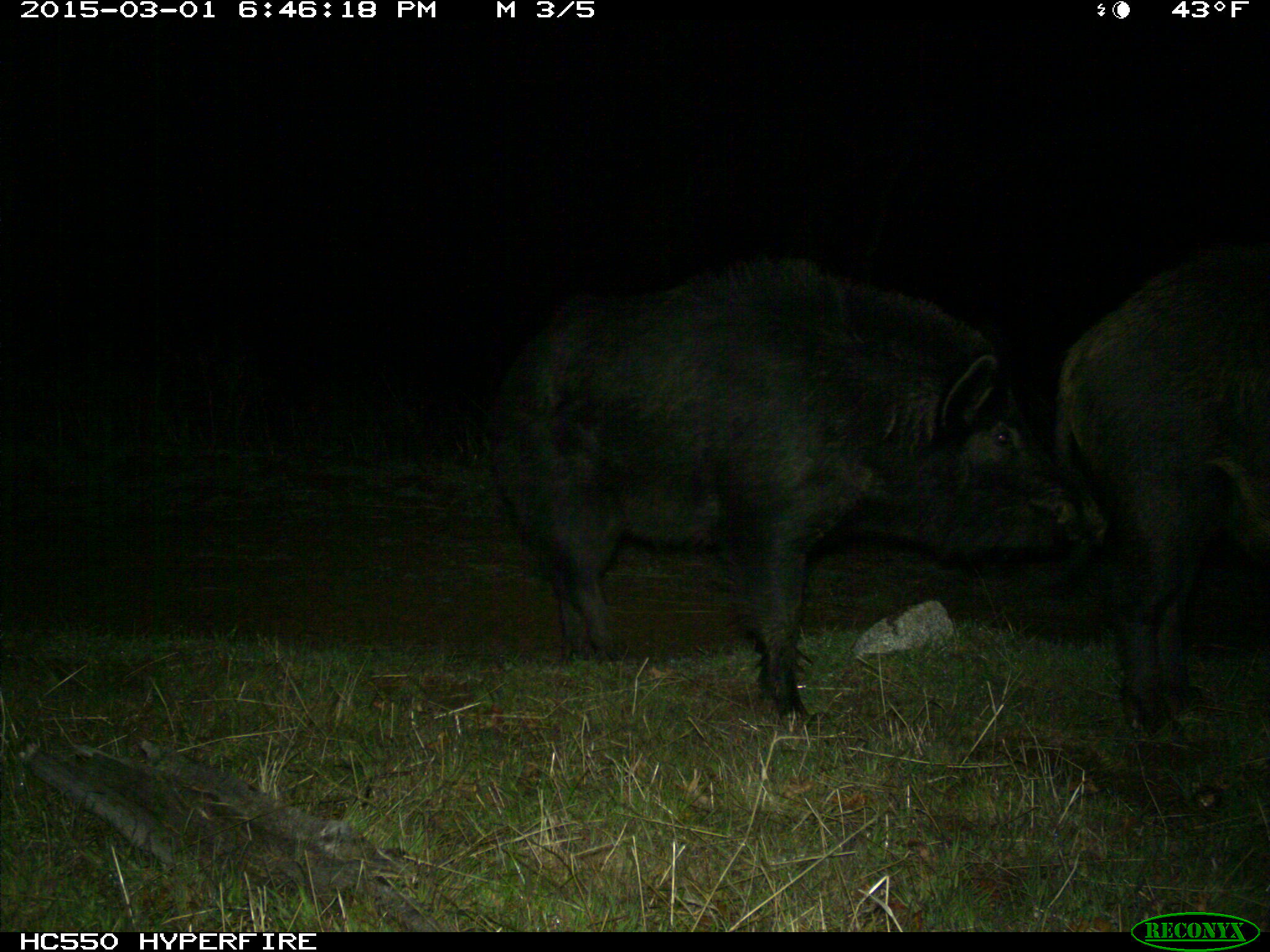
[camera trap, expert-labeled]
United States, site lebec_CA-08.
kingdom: Animalia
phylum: Chordata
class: Mammalia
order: Artiodactyla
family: Suidae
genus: Sus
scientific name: Sus scrofa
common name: wild boar